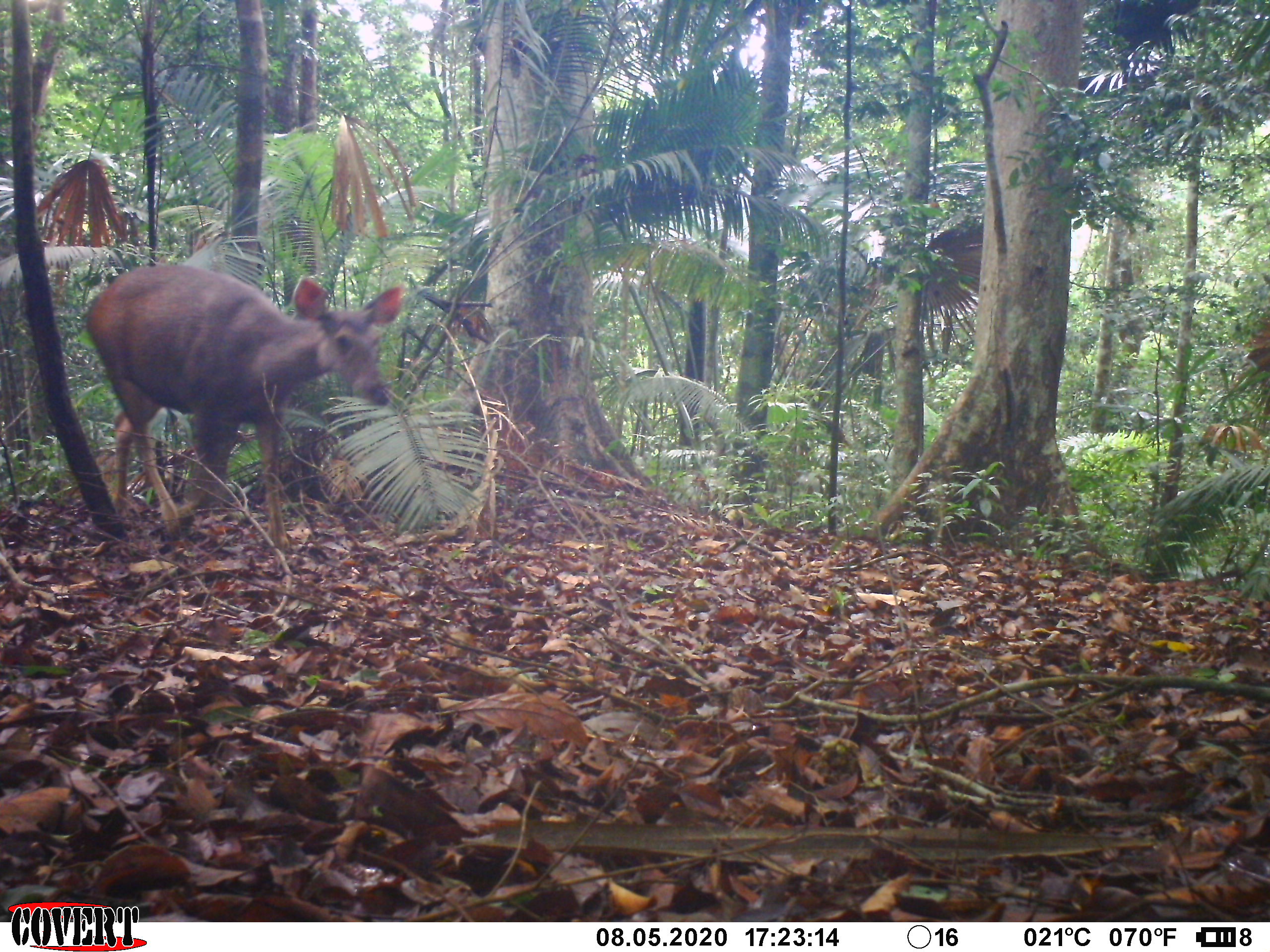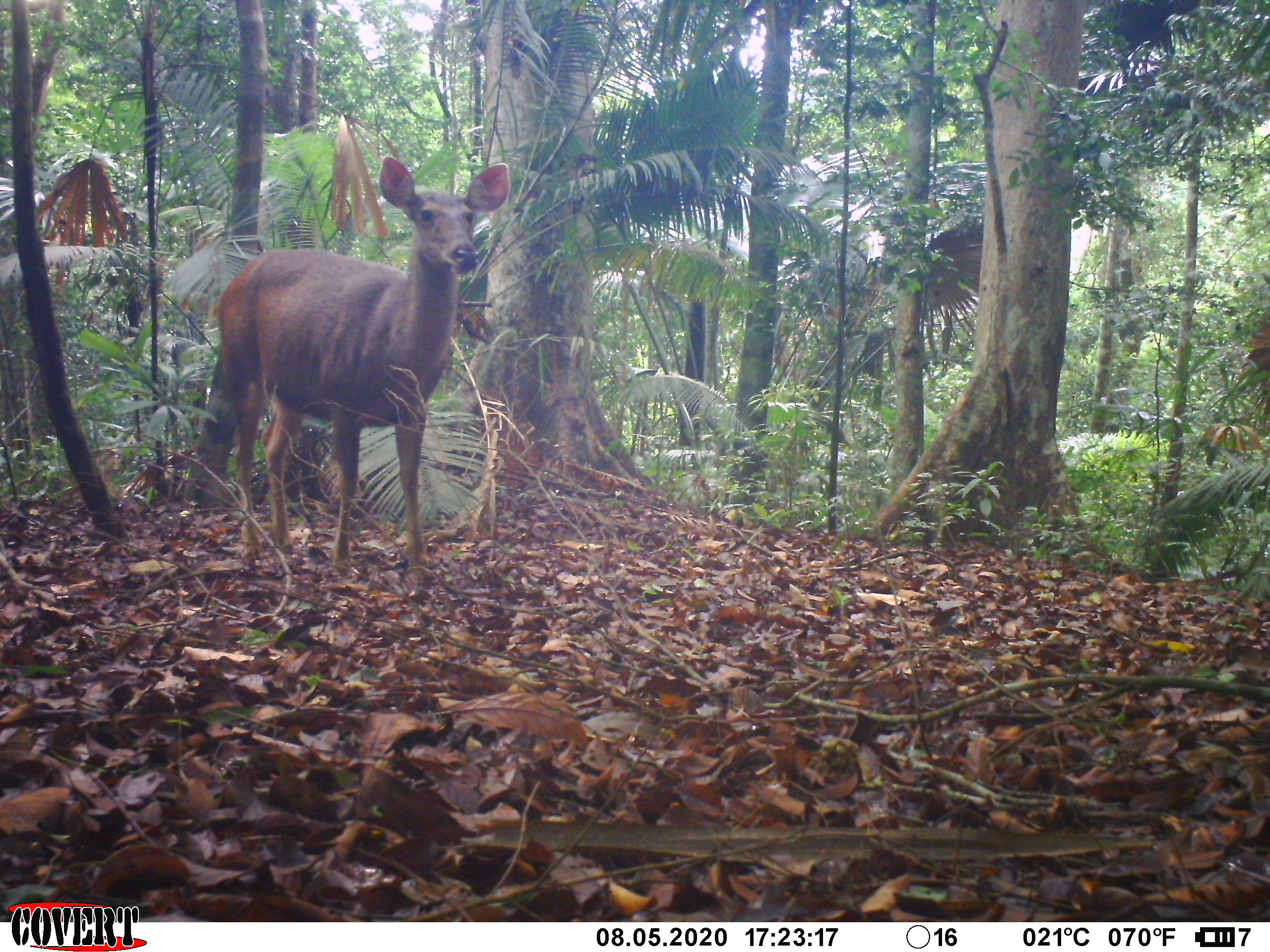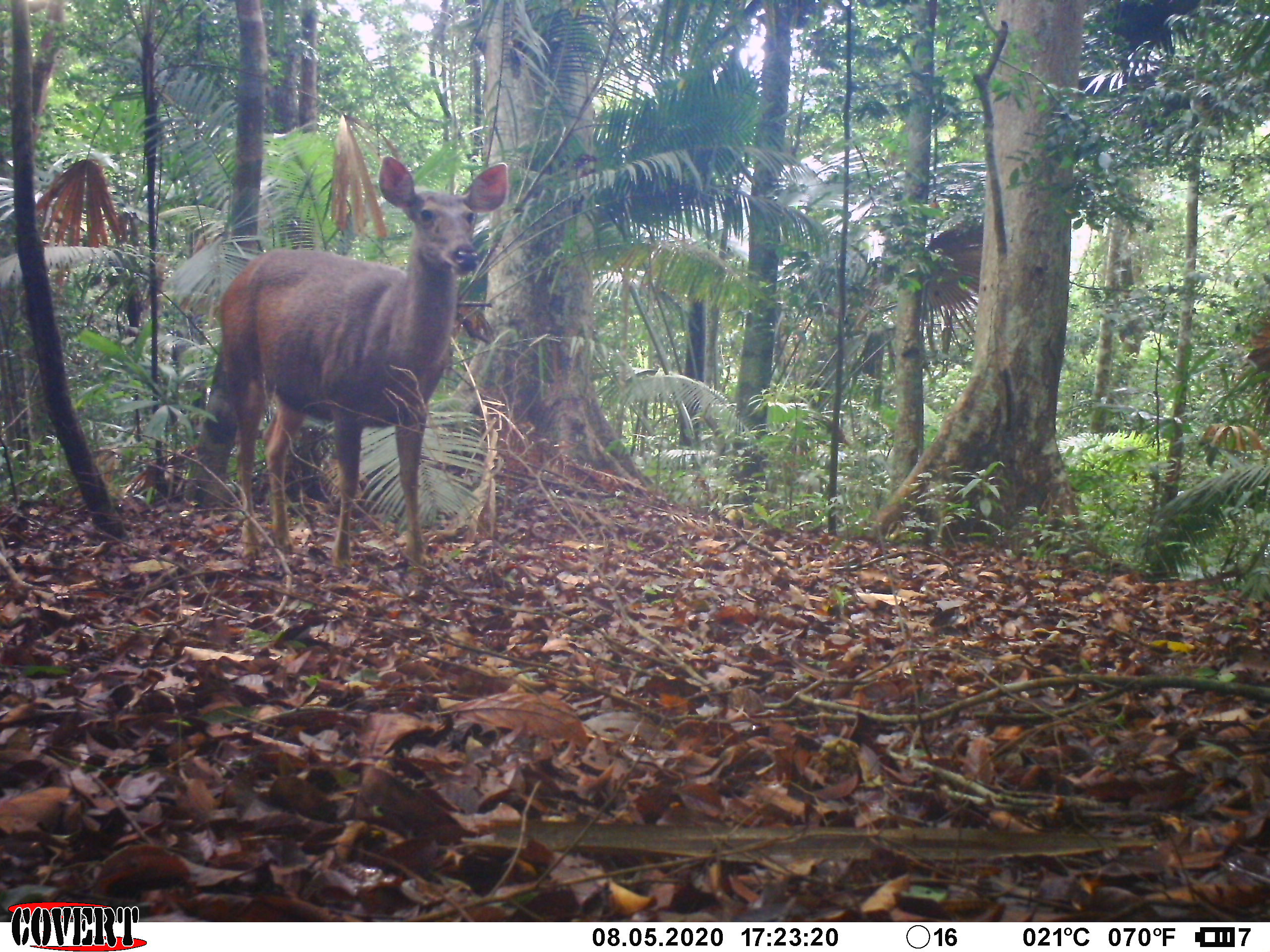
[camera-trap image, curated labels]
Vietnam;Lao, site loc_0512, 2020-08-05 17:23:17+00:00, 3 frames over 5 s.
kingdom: Animalia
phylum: Chordata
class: Mammalia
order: Artiodactyla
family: Cervidae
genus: Rusa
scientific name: Rusa unicolor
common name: sambar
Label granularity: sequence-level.